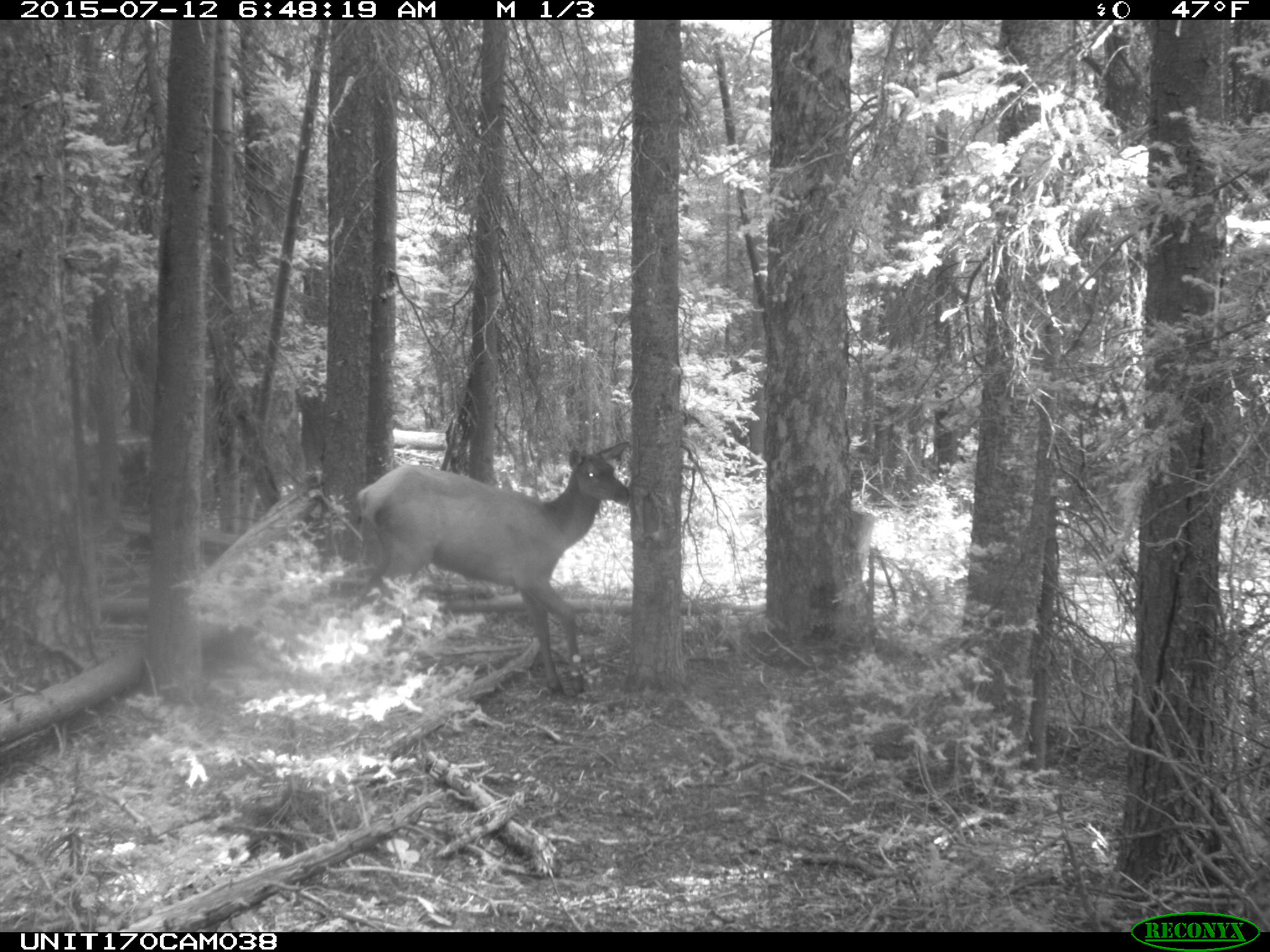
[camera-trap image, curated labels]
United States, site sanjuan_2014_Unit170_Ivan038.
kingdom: Animalia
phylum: Chordata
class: Mammalia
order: Artiodactyla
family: Cervidae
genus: Cervus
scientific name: Cervus elaphus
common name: red deer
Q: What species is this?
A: Cervus elaphus (red deer).